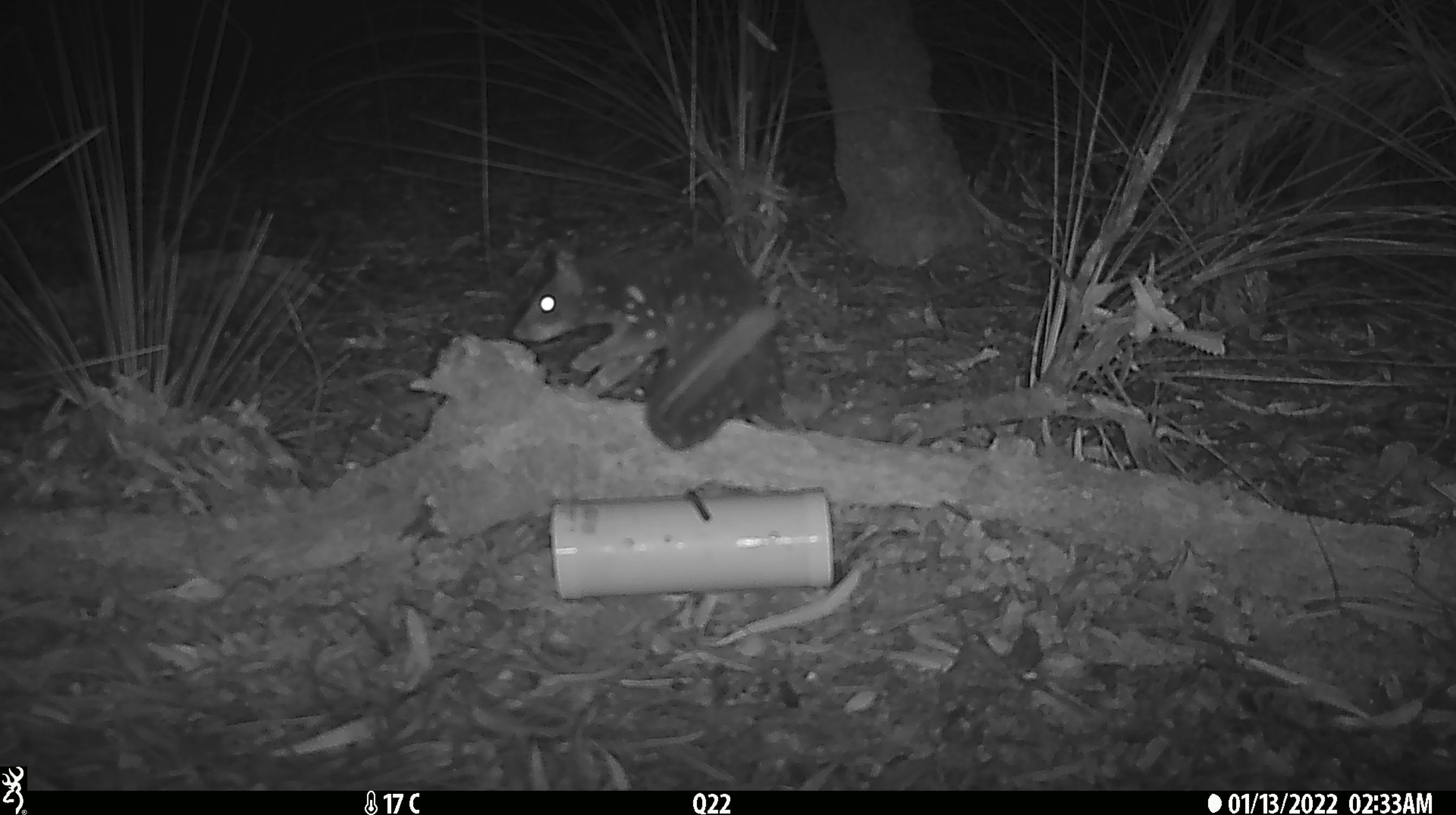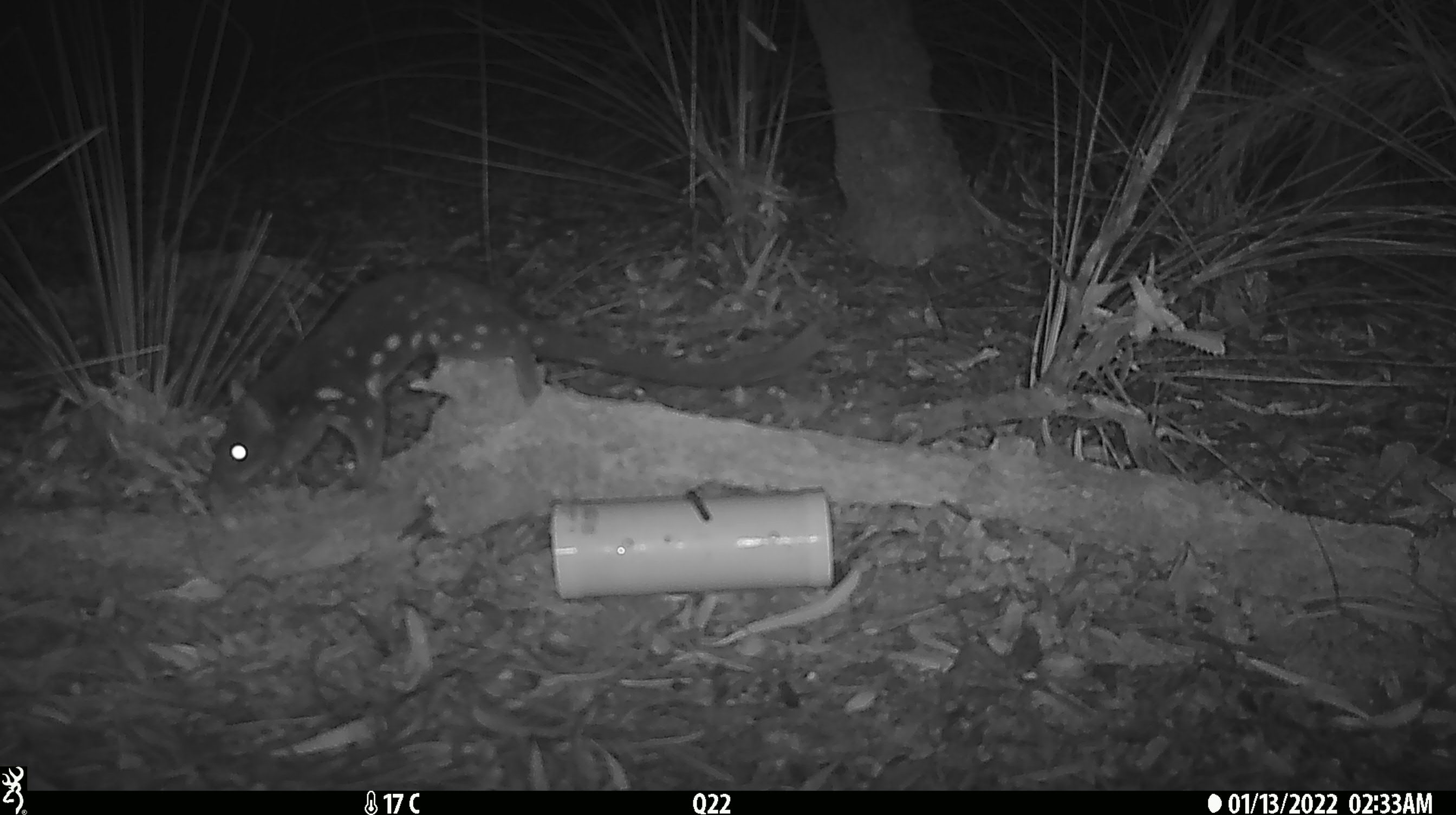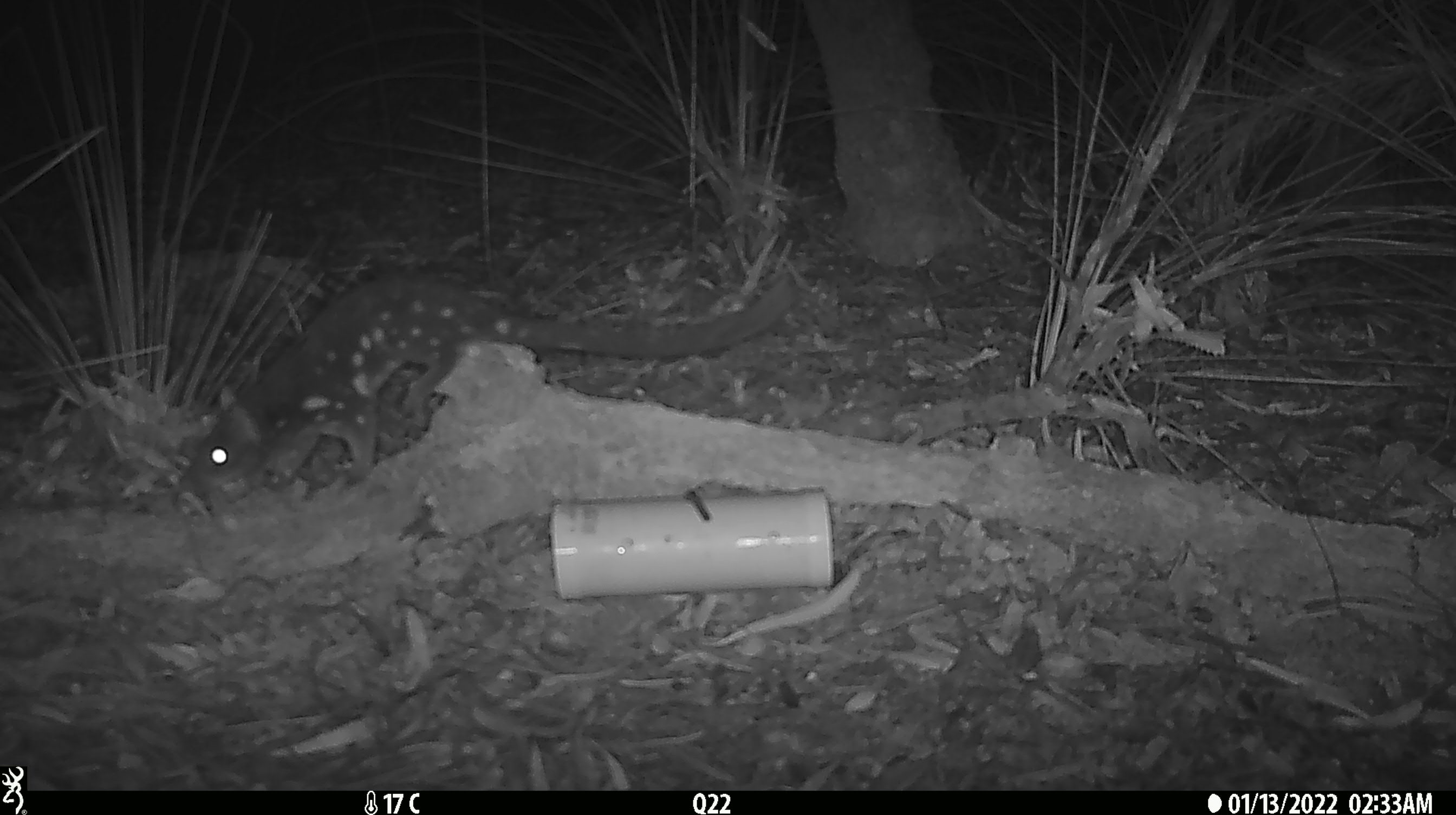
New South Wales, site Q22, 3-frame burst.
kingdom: Animalia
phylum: Chordata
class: Mammalia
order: Dasyuromorphia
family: Dasyuridae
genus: Dasyurus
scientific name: Dasyurus maculatus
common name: spotted-tailed quoll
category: quoll